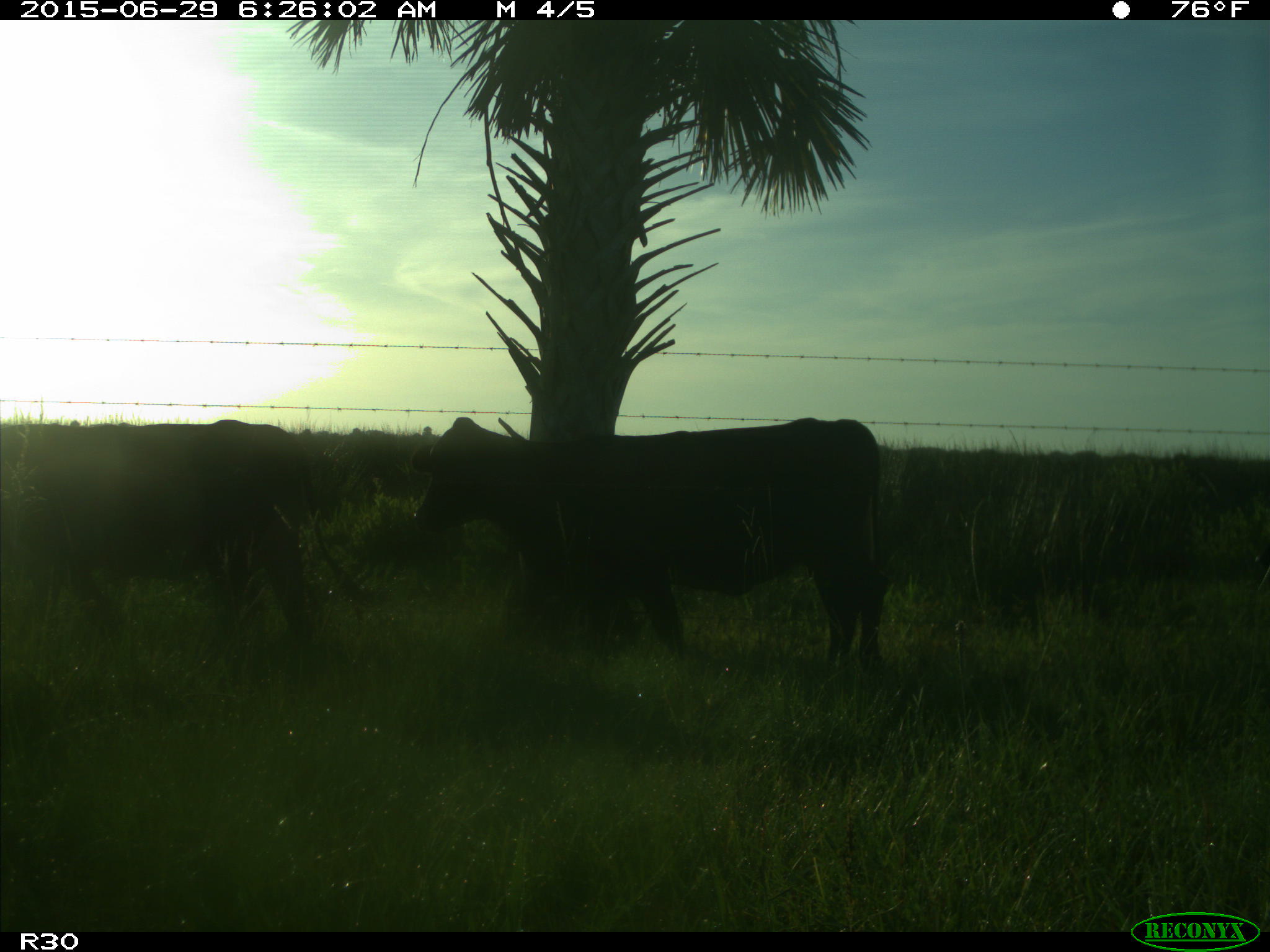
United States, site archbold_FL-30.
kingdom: Animalia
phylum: Chordata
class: Mammalia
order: Artiodactyla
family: Bovidae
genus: Bos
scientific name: Bos taurus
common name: domestic cow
Bos taurus (domestic cow).